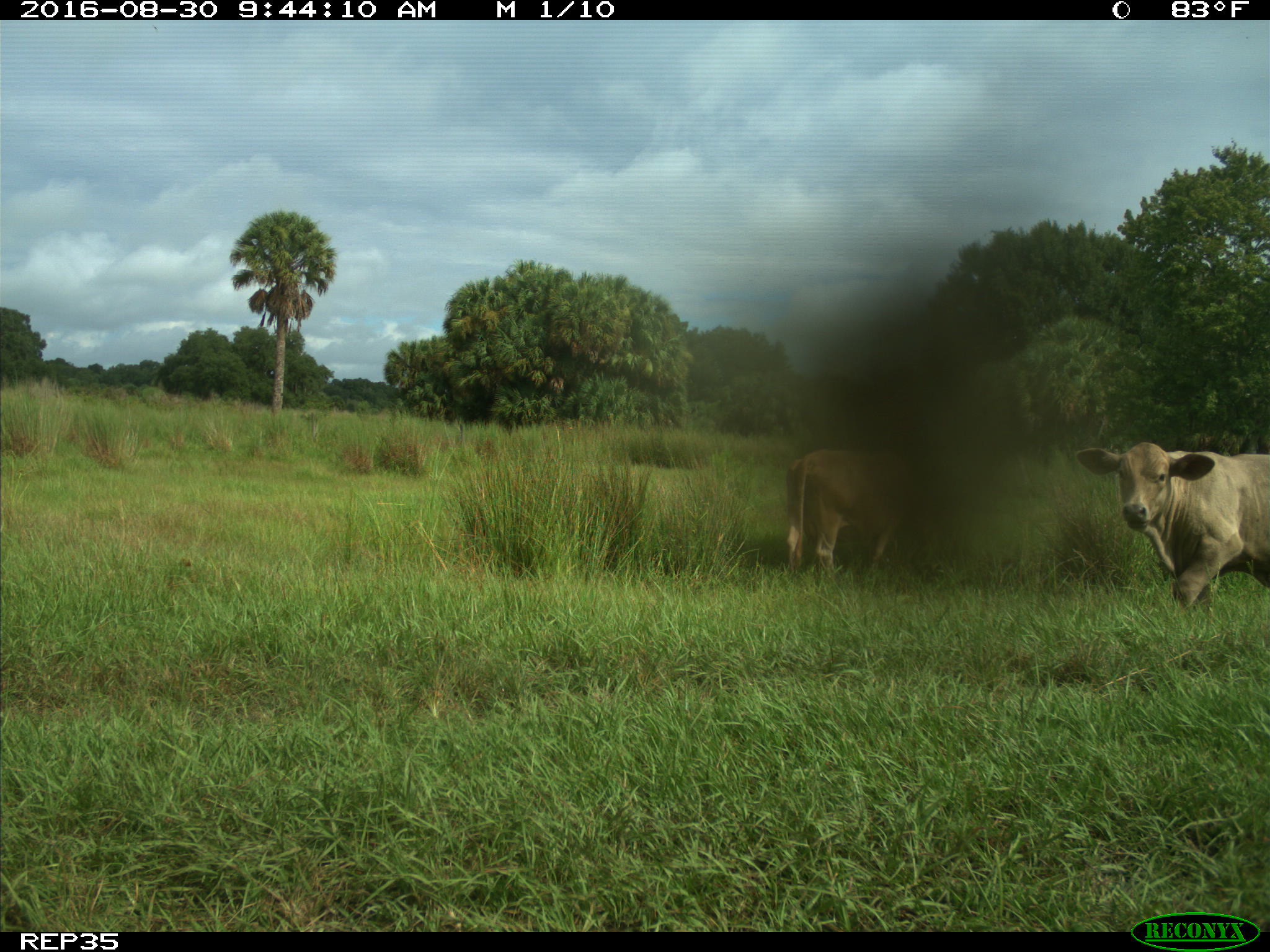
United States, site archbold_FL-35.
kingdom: Animalia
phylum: Chordata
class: Mammalia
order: Artiodactyla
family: Bovidae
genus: Bos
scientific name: Bos taurus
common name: domestic cow